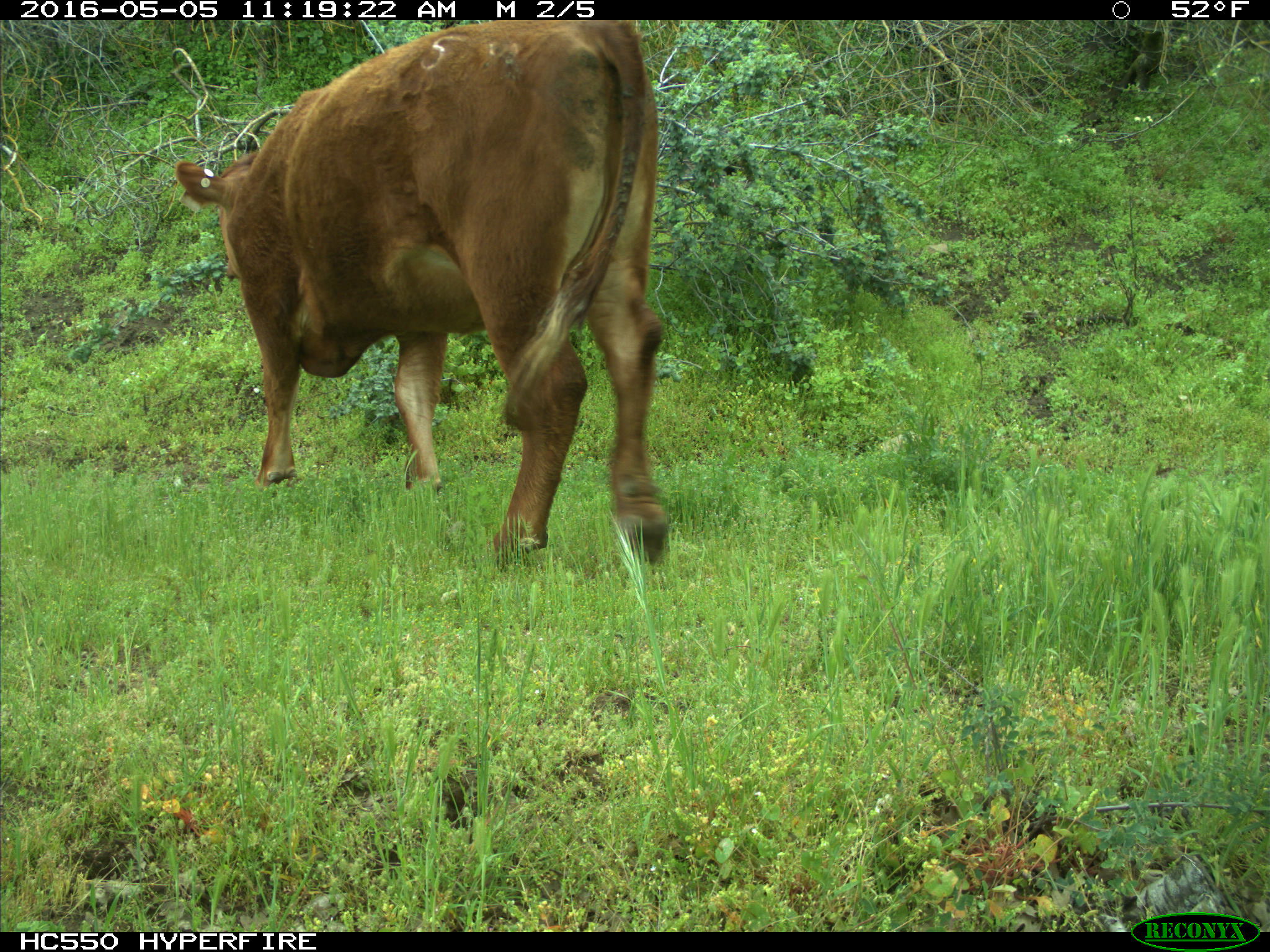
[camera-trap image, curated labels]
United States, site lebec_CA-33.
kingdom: Animalia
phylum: Chordata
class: Mammalia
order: Artiodactyla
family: Bovidae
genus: Bos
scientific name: Bos taurus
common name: domestic cow